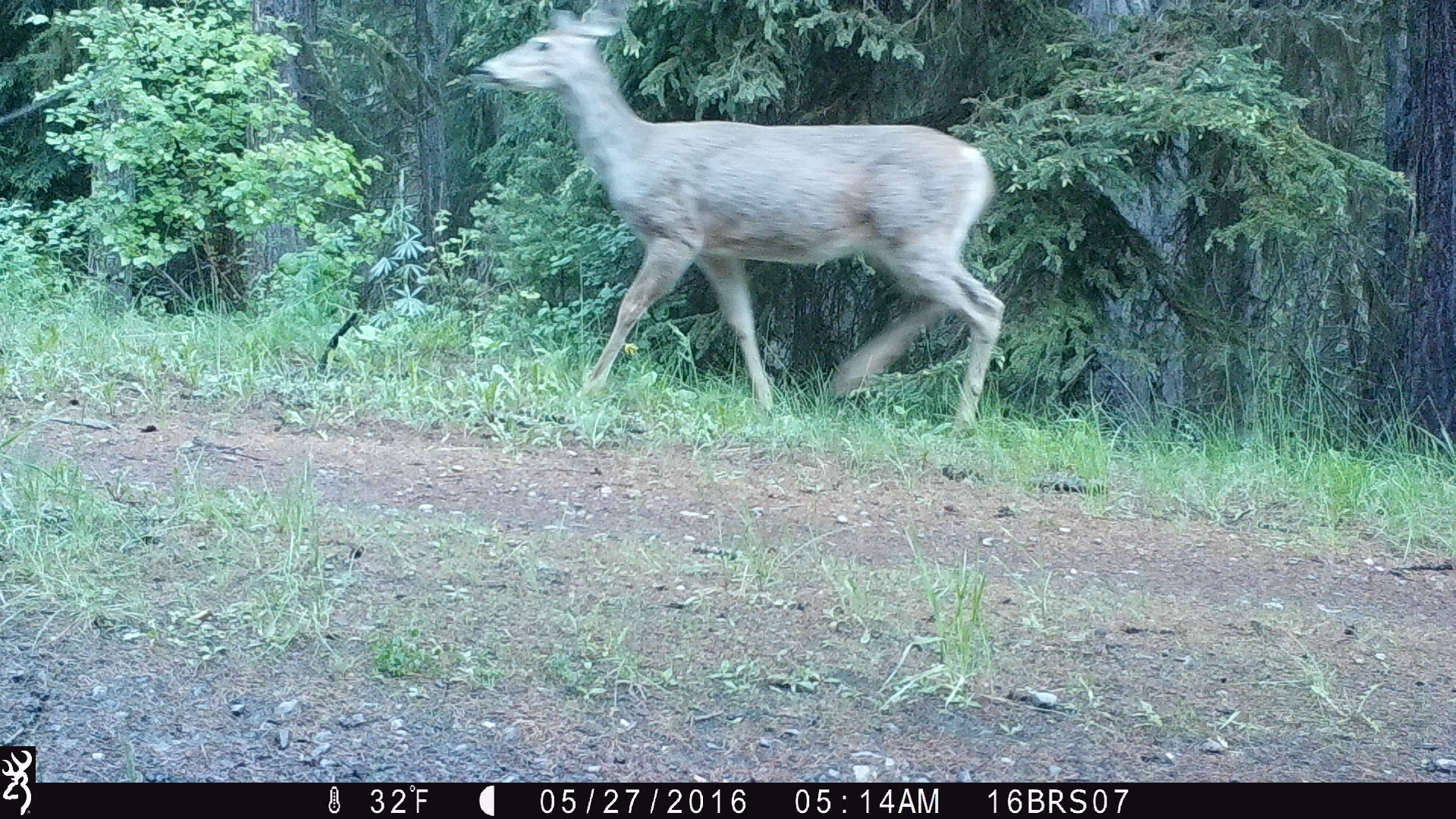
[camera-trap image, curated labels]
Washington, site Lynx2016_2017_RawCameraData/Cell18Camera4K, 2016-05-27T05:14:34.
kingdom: Animalia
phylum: Chordata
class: Mammalia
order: Artiodactyla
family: Cervidae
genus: Odocoileus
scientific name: Odocoileus virginianus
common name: white-tailed deer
Odocoileus virginianus (white-tailed deer). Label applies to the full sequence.